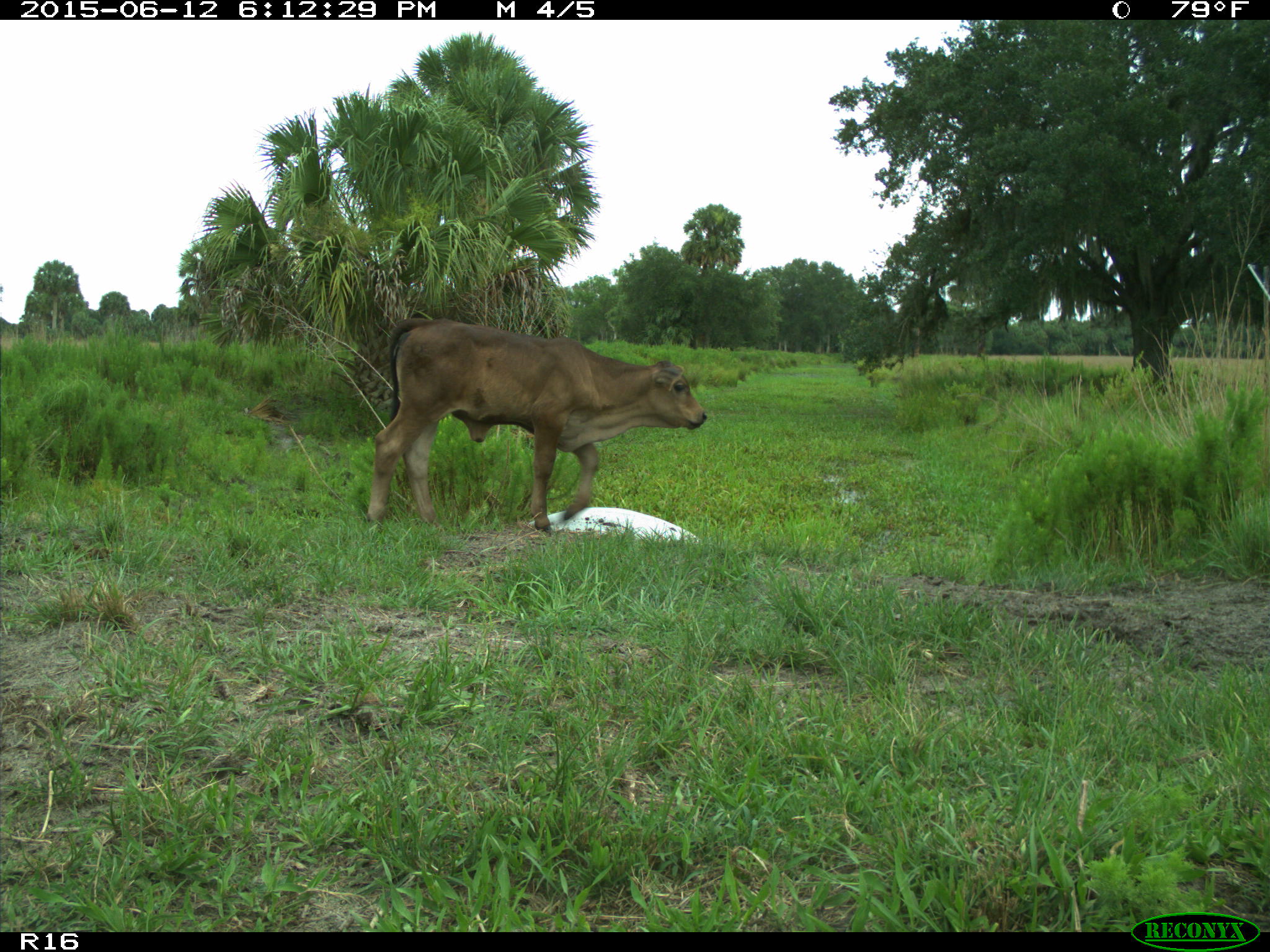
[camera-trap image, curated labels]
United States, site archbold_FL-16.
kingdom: Animalia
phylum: Chordata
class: Mammalia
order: Artiodactyla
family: Bovidae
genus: Bos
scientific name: Bos taurus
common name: domestic cow